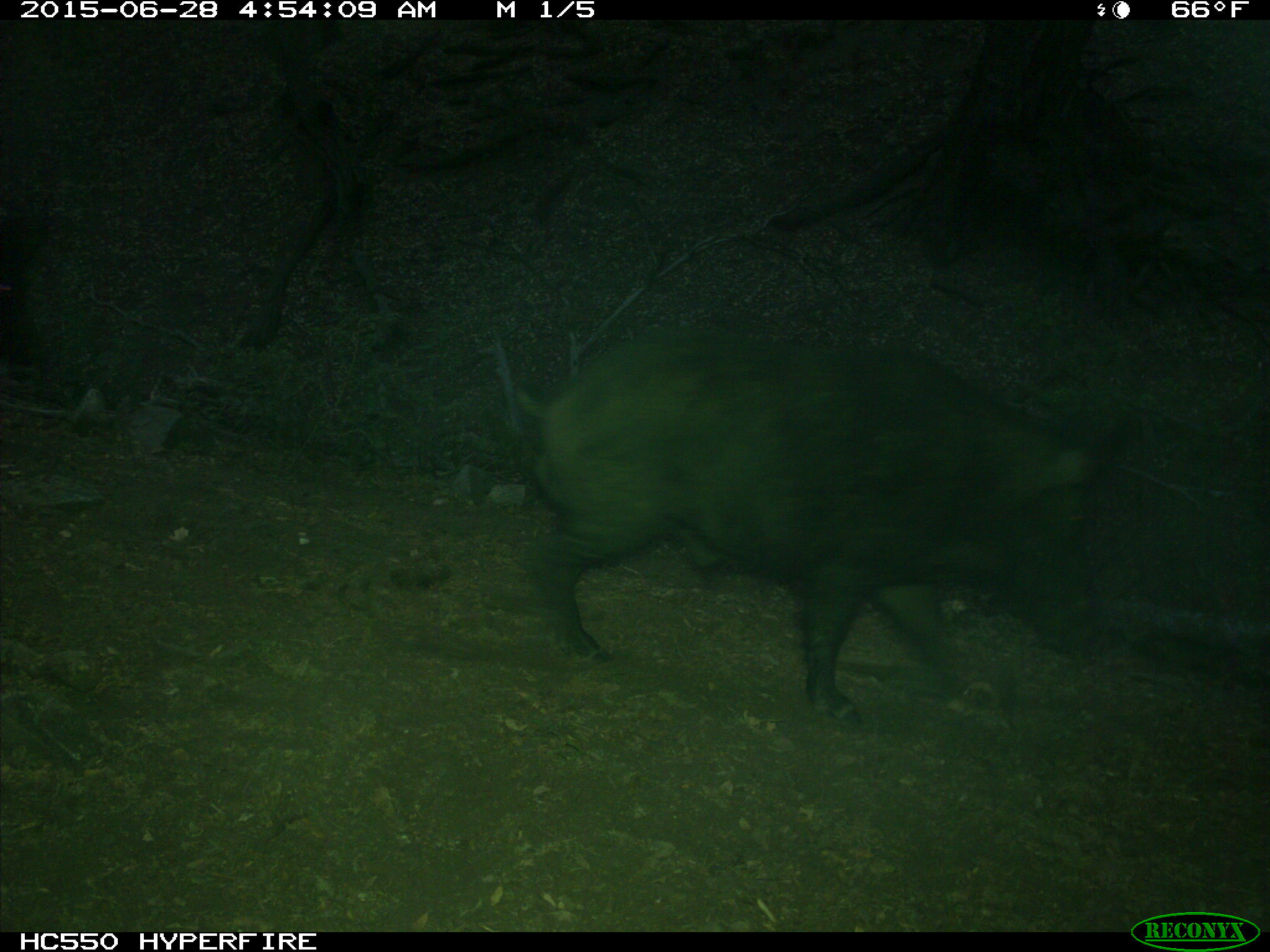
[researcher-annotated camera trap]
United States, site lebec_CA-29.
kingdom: Animalia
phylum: Chordata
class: Mammalia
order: Artiodactyla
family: Suidae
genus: Sus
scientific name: Sus scrofa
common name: wild boar